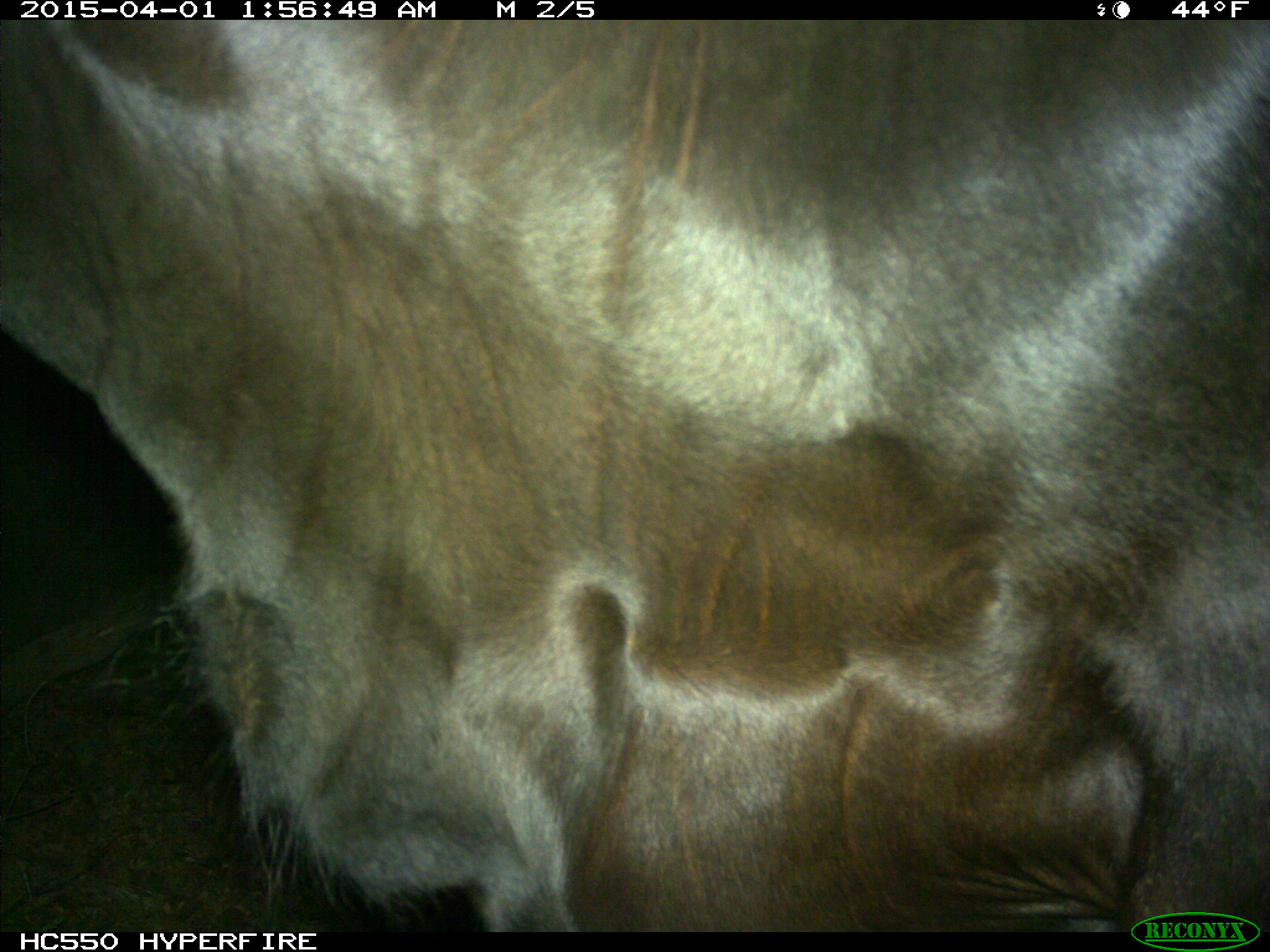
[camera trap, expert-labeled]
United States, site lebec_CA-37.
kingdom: Animalia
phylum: Chordata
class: Mammalia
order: Artiodactyla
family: Bovidae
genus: Bos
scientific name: Bos taurus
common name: domestic cow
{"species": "Bos taurus (domestic cow)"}